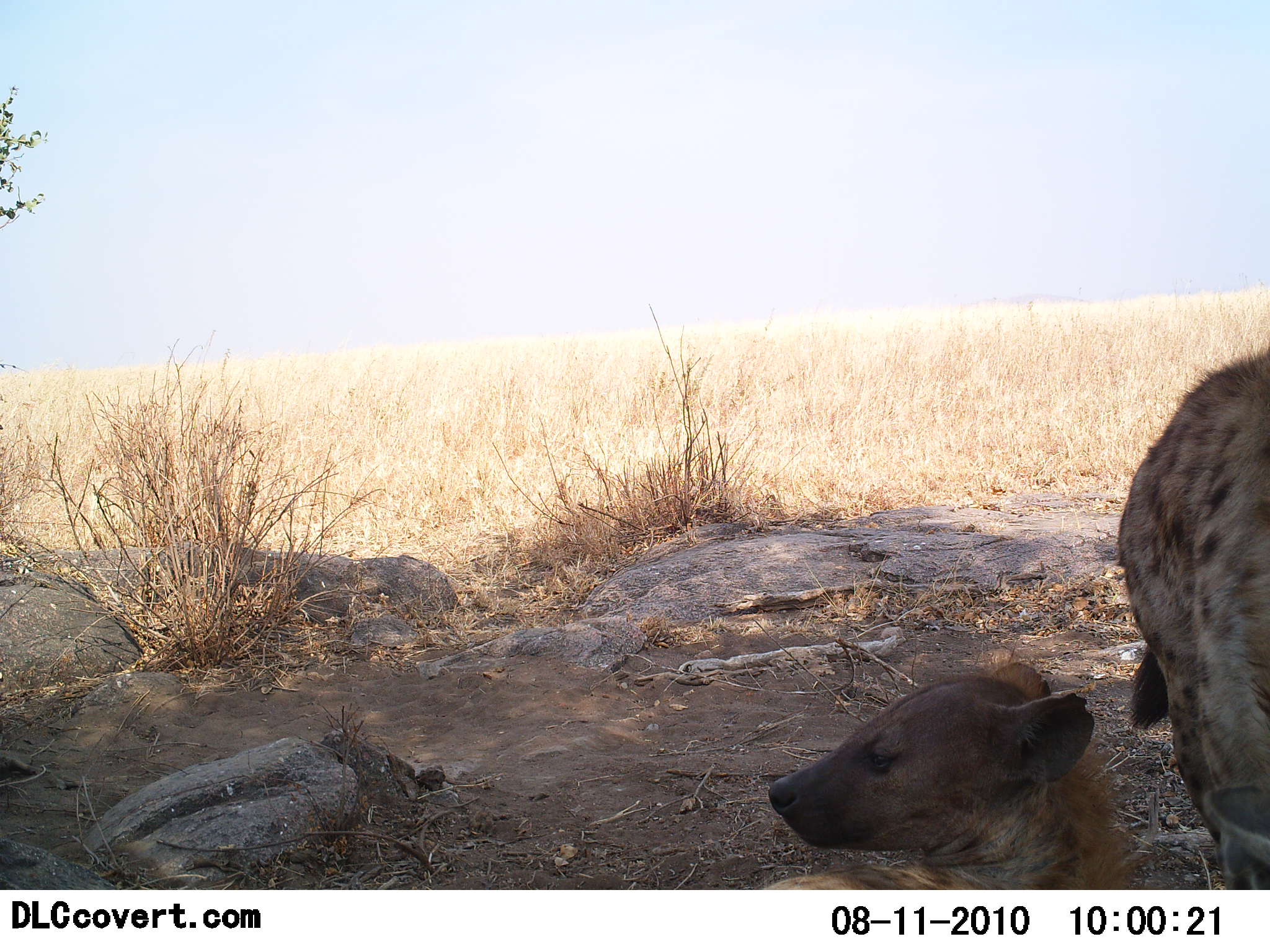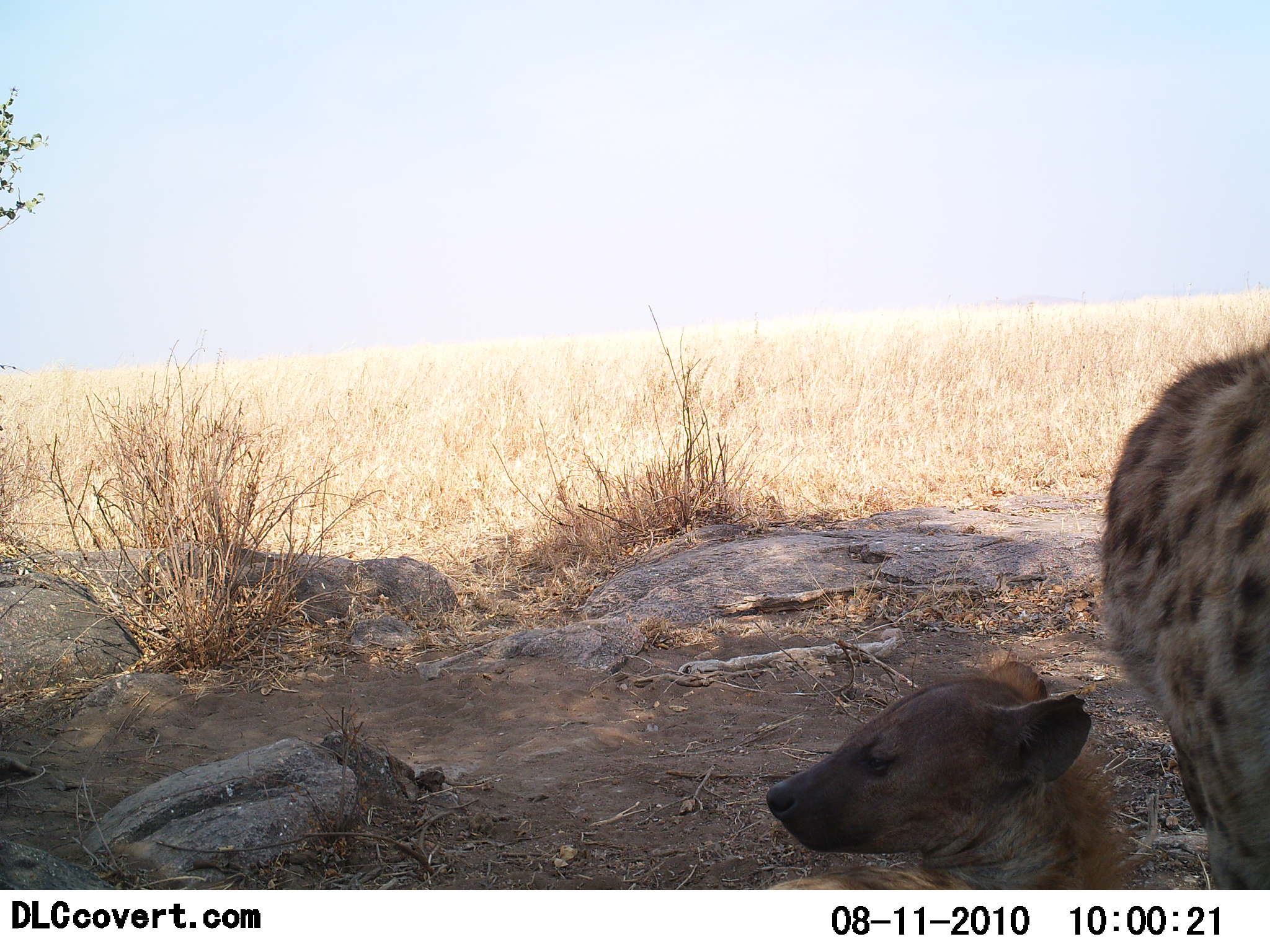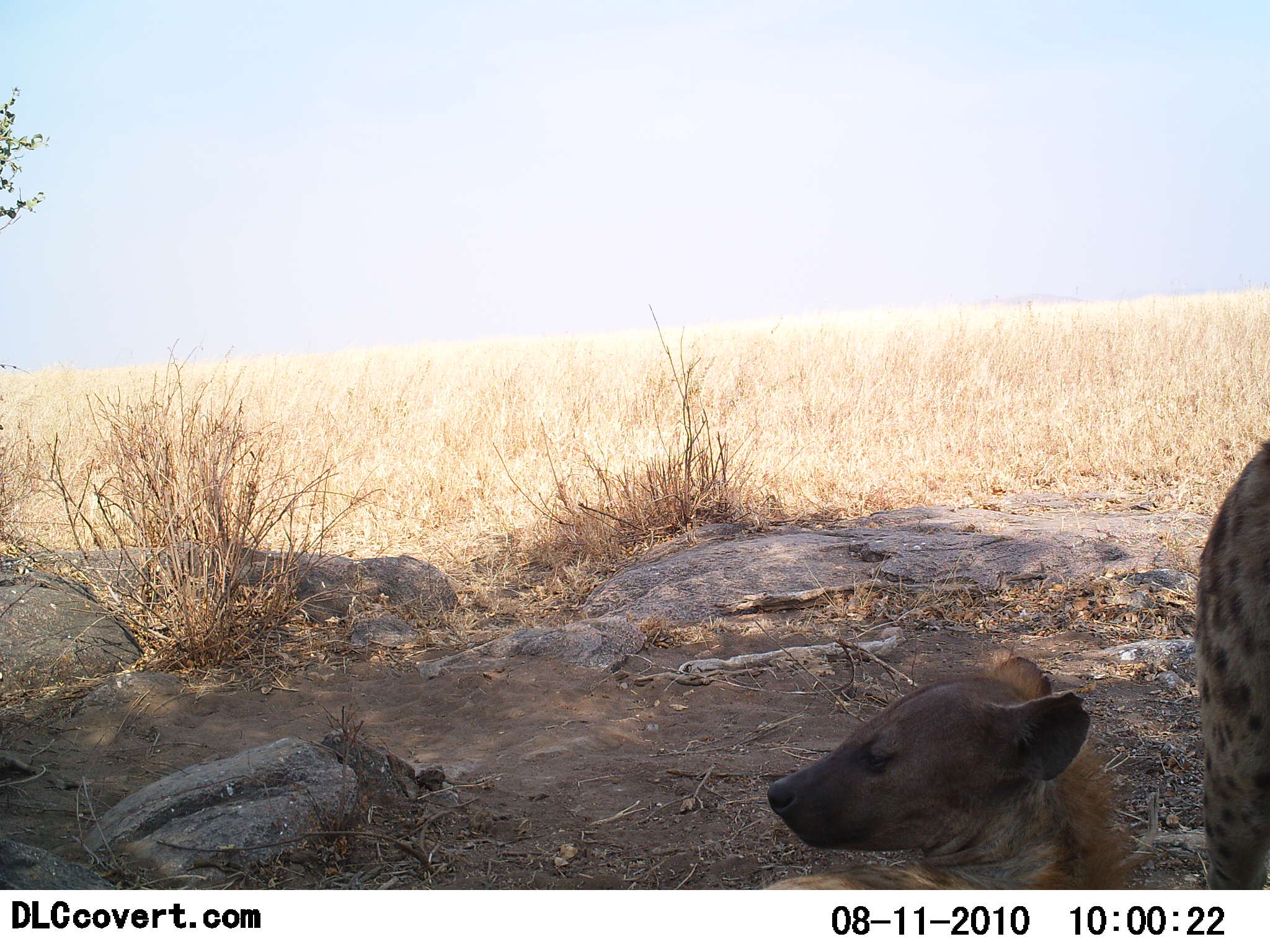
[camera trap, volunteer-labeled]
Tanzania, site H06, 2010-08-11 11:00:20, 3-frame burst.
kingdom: Animalia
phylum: Chordata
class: Mammalia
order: Carnivora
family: Hyaenidae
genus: Crocuta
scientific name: Crocuta crocuta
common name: spotted hyena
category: hyenaspotted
Hyenaspotted (spotted hyena) (Crocuta crocuta), count 2. Behavior (volunteer vote fractions): standing 44%, resting 94%, moving 33%, interacting 11%. Young present (vote fraction): 17%. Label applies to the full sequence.